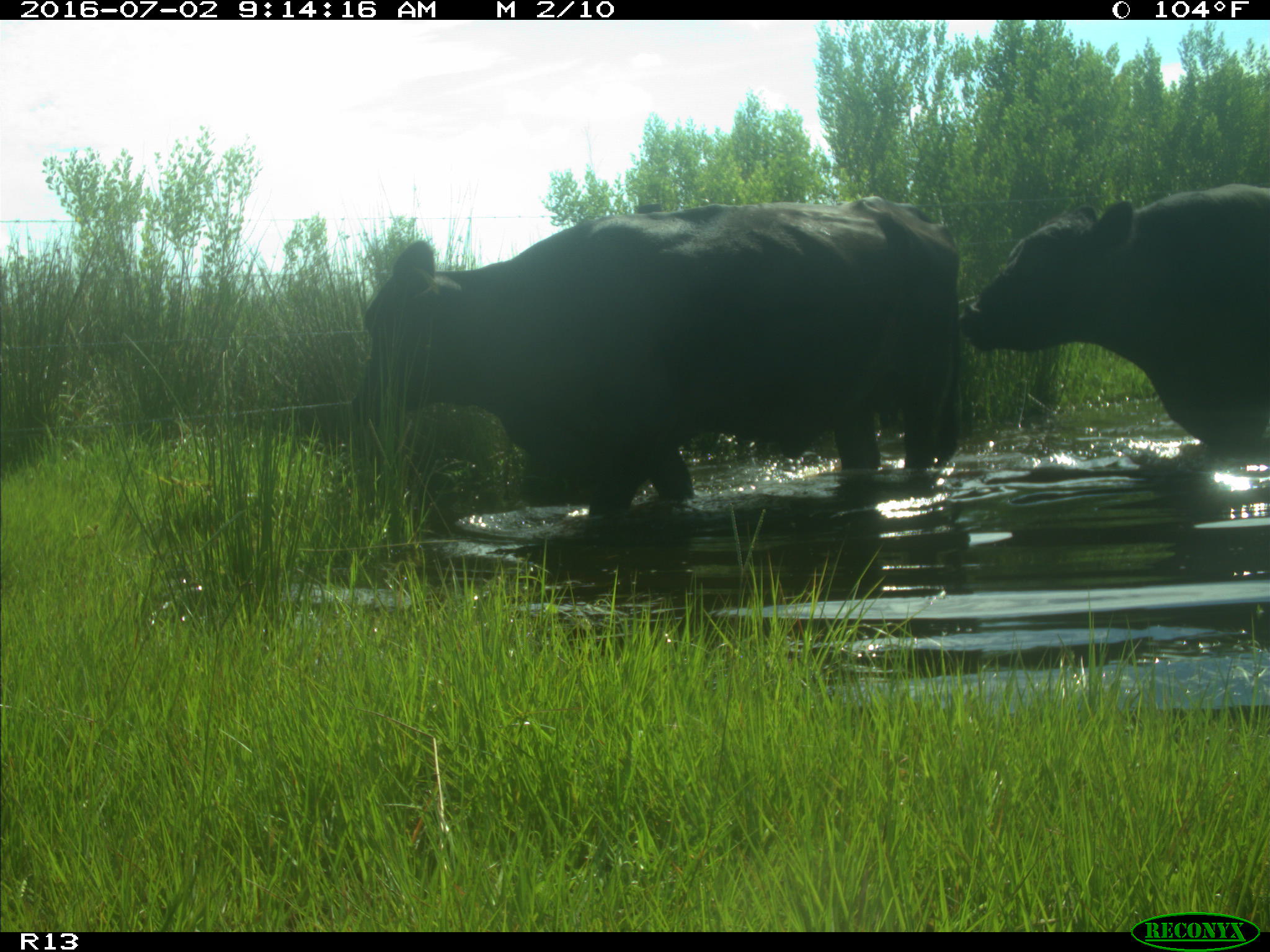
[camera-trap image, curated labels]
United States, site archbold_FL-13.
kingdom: Animalia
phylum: Chordata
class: Mammalia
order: Artiodactyla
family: Bovidae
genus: Bos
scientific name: Bos taurus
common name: domestic cow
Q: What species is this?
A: Bos taurus (domestic cow).